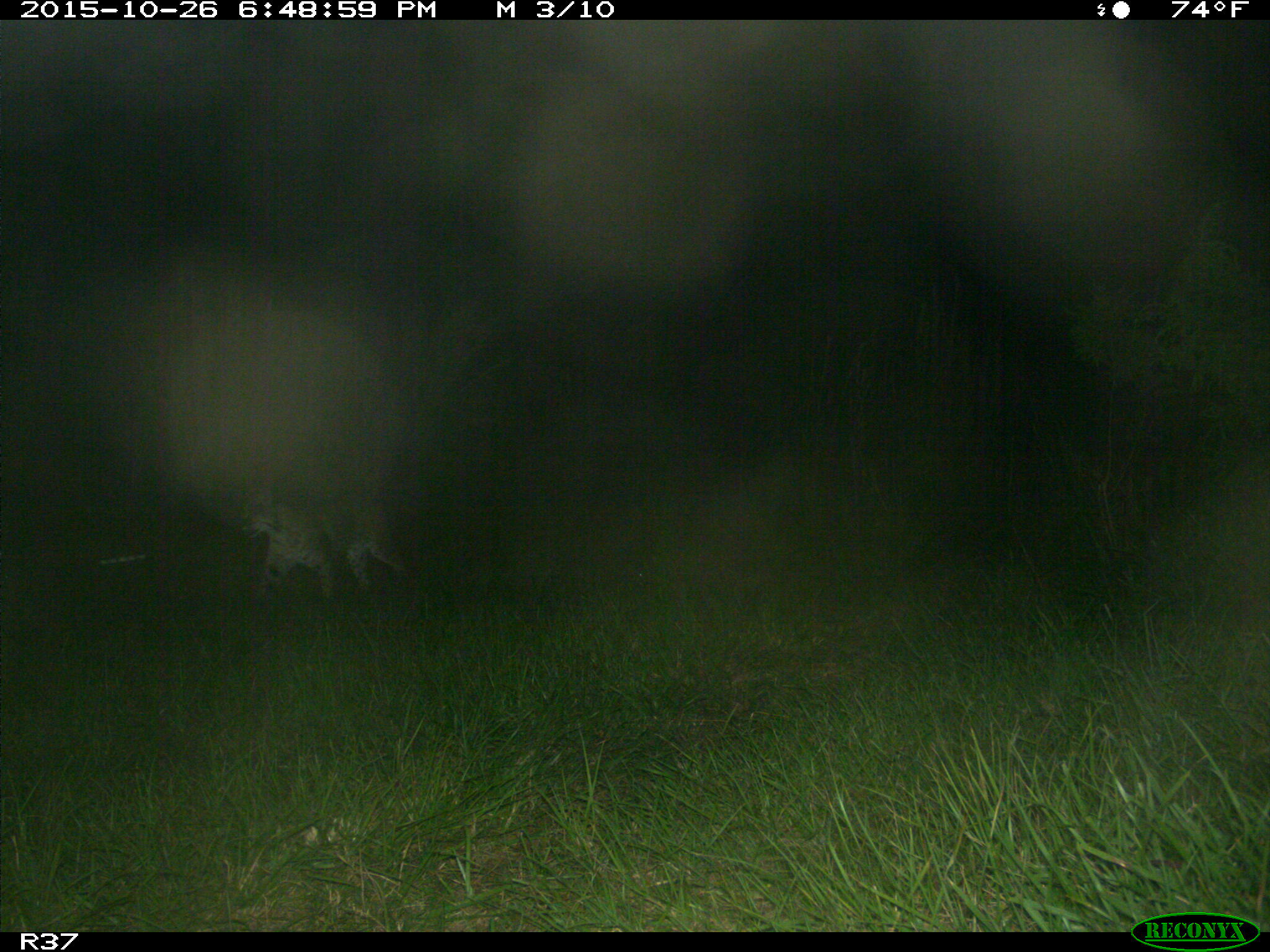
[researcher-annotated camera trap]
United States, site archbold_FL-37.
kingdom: Animalia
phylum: Chordata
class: Mammalia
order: Carnivora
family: Felidae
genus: Lynx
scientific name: Lynx rufus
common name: bobcat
Lynx rufus (bobcat).